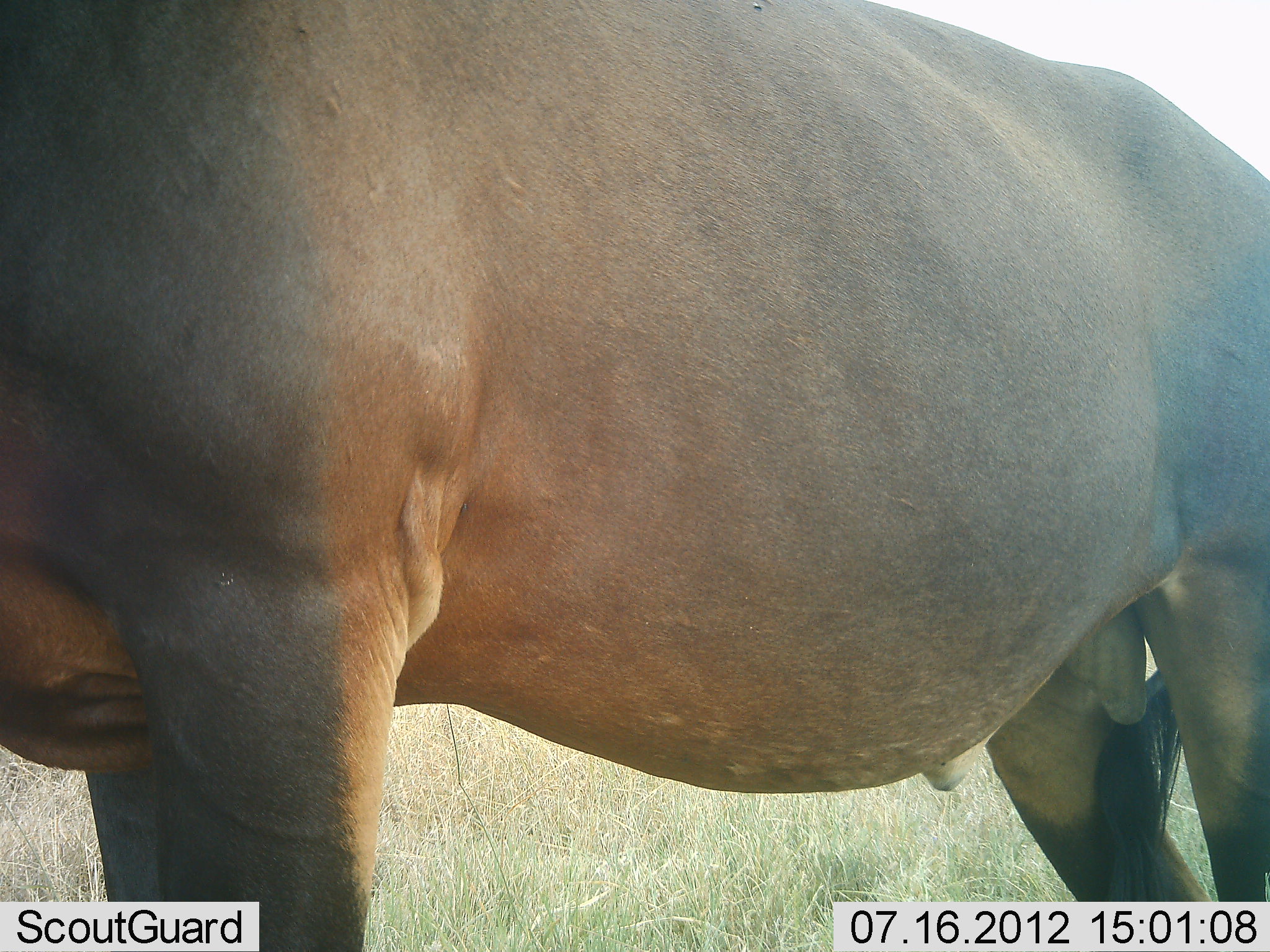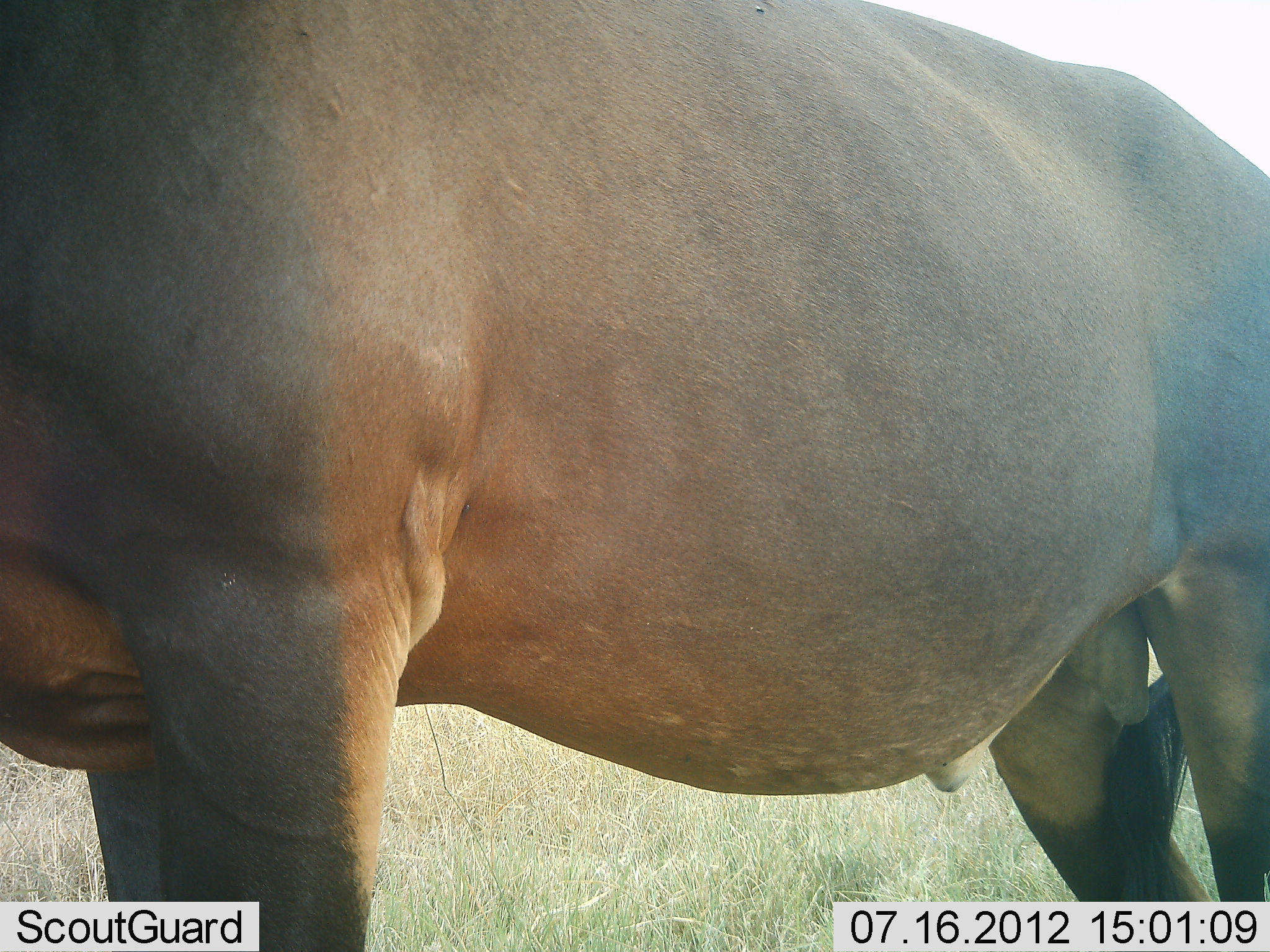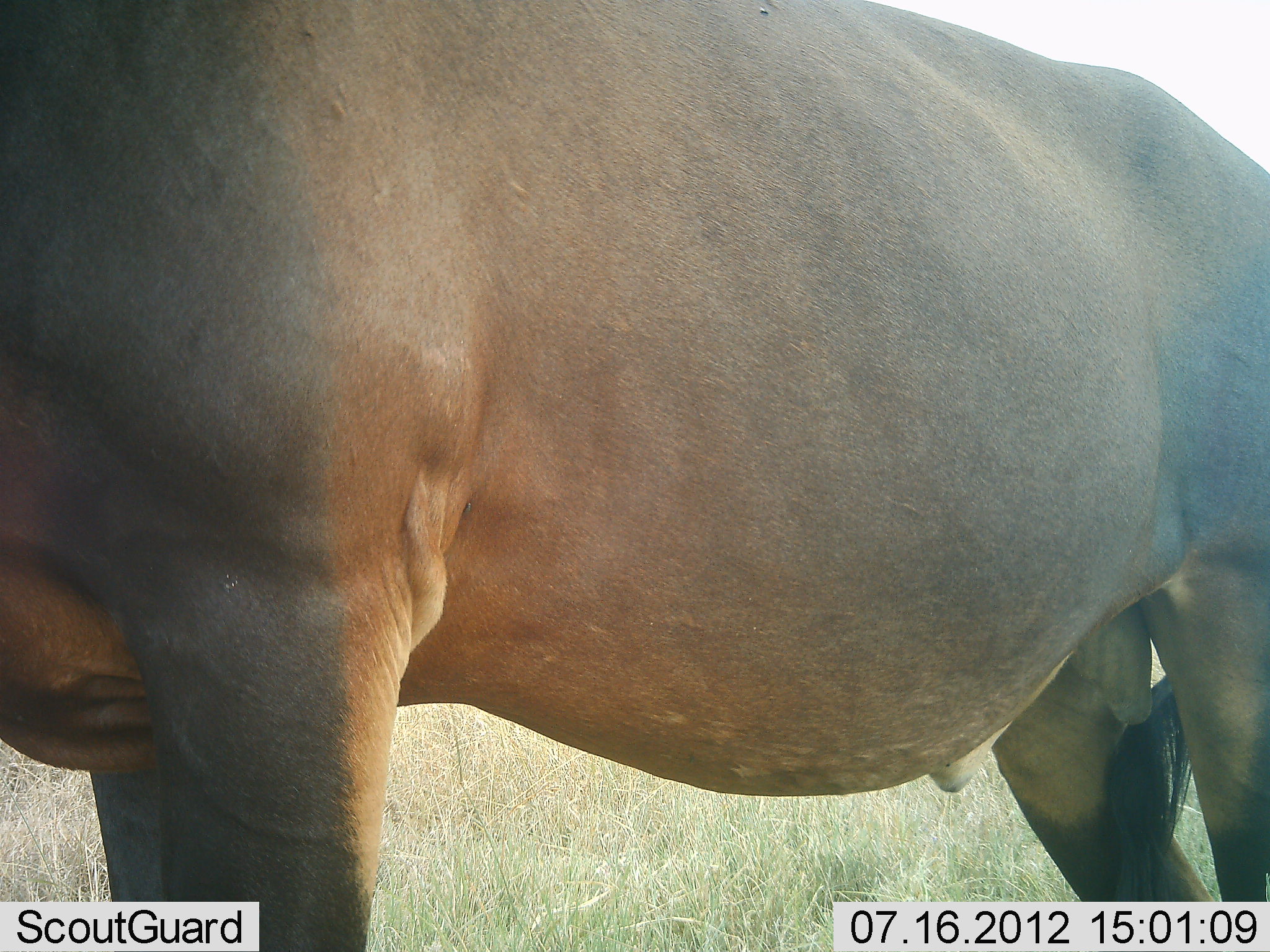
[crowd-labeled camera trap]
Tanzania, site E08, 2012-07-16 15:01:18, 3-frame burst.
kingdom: Animalia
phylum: Chordata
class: Mammalia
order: Artiodactyla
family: Bovidae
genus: Damaliscus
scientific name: Damaliscus lunatus jimela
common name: topi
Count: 1.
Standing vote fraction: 100%.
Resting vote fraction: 0%.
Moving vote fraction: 0%.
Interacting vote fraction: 0%.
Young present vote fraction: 0%.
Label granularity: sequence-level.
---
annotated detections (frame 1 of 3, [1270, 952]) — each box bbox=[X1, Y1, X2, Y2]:
animal: bbox=[0, 0, 1269, 952]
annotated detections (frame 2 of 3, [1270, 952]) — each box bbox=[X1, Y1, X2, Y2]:
animal: bbox=[0, 0, 1269, 952]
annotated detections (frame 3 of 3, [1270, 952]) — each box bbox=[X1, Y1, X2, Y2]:
animal: bbox=[0, 0, 1269, 952]